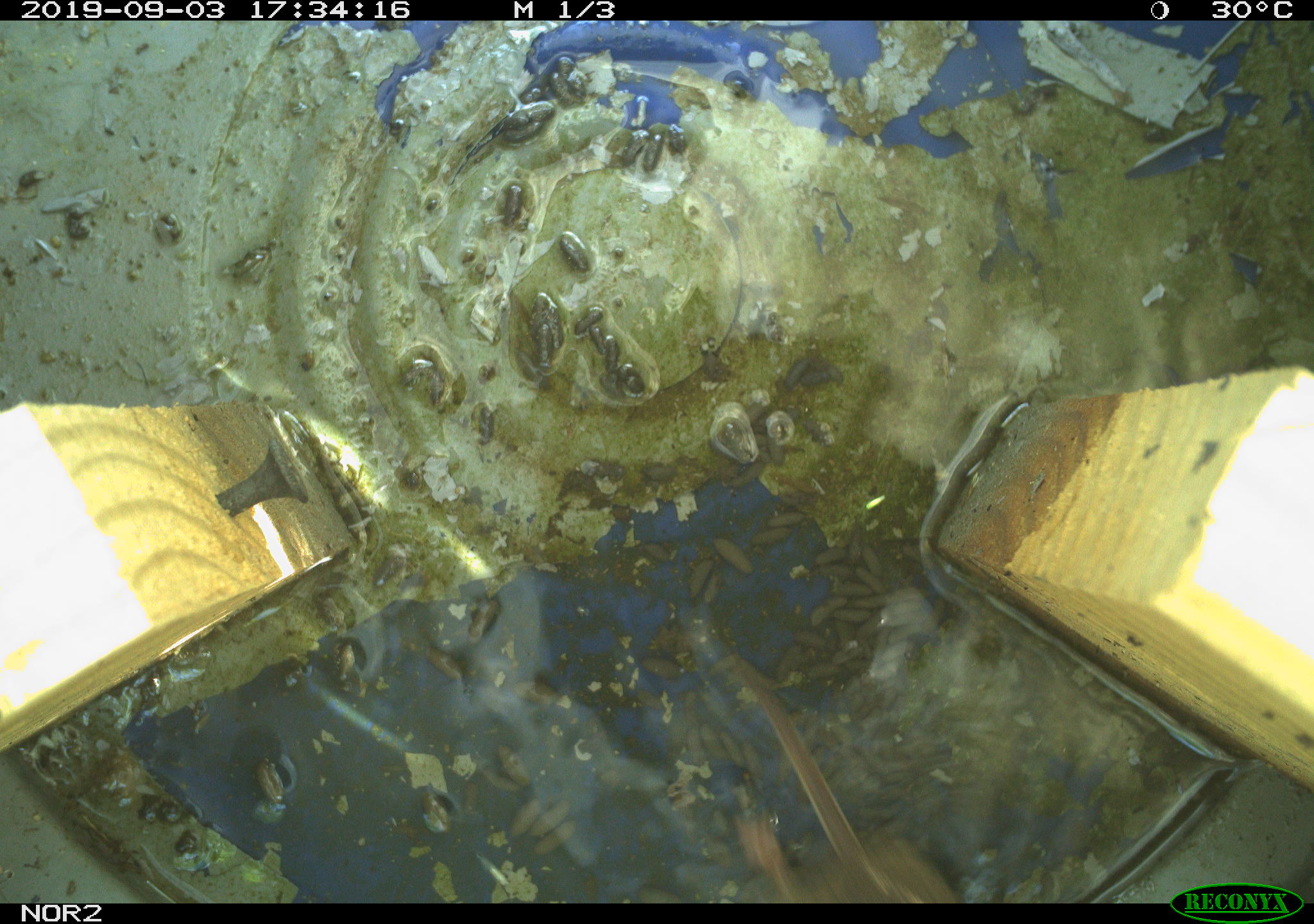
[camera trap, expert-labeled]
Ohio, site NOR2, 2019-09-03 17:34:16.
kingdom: Animalia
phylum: Chordata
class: Mammalia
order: Rodentia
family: Cricetidae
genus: Microtus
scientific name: Microtus pennsylvanicus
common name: meadow vole